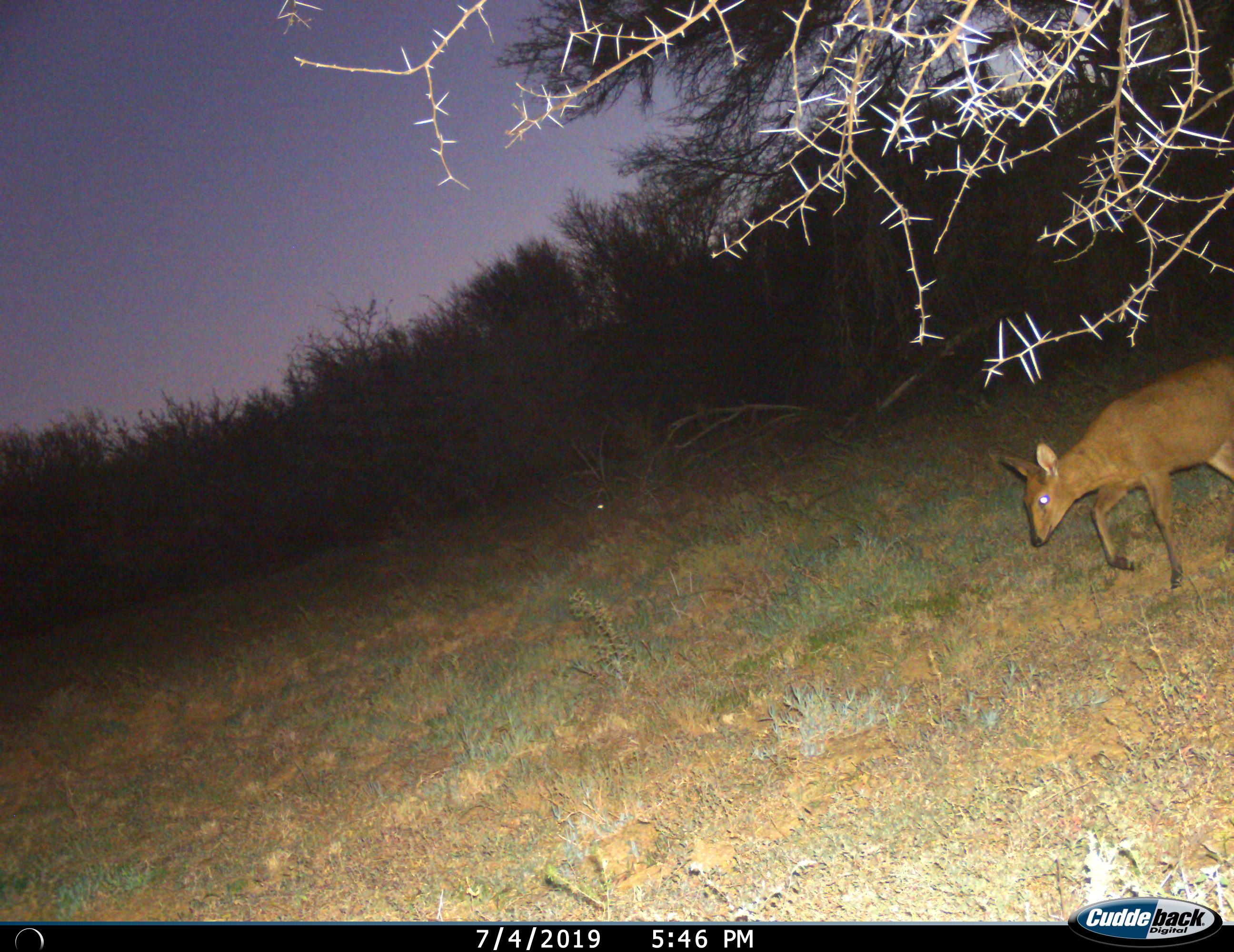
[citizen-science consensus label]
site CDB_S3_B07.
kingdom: Animalia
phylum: Chordata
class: Mammalia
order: Artiodactyla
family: Bovidae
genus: Sylvicapra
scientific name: Sylvicapra grimmia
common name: common duiker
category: duikercommongrey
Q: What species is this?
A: Duikercommongrey (common duiker) (Sylvicapra grimmia).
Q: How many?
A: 1.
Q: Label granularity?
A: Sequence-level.